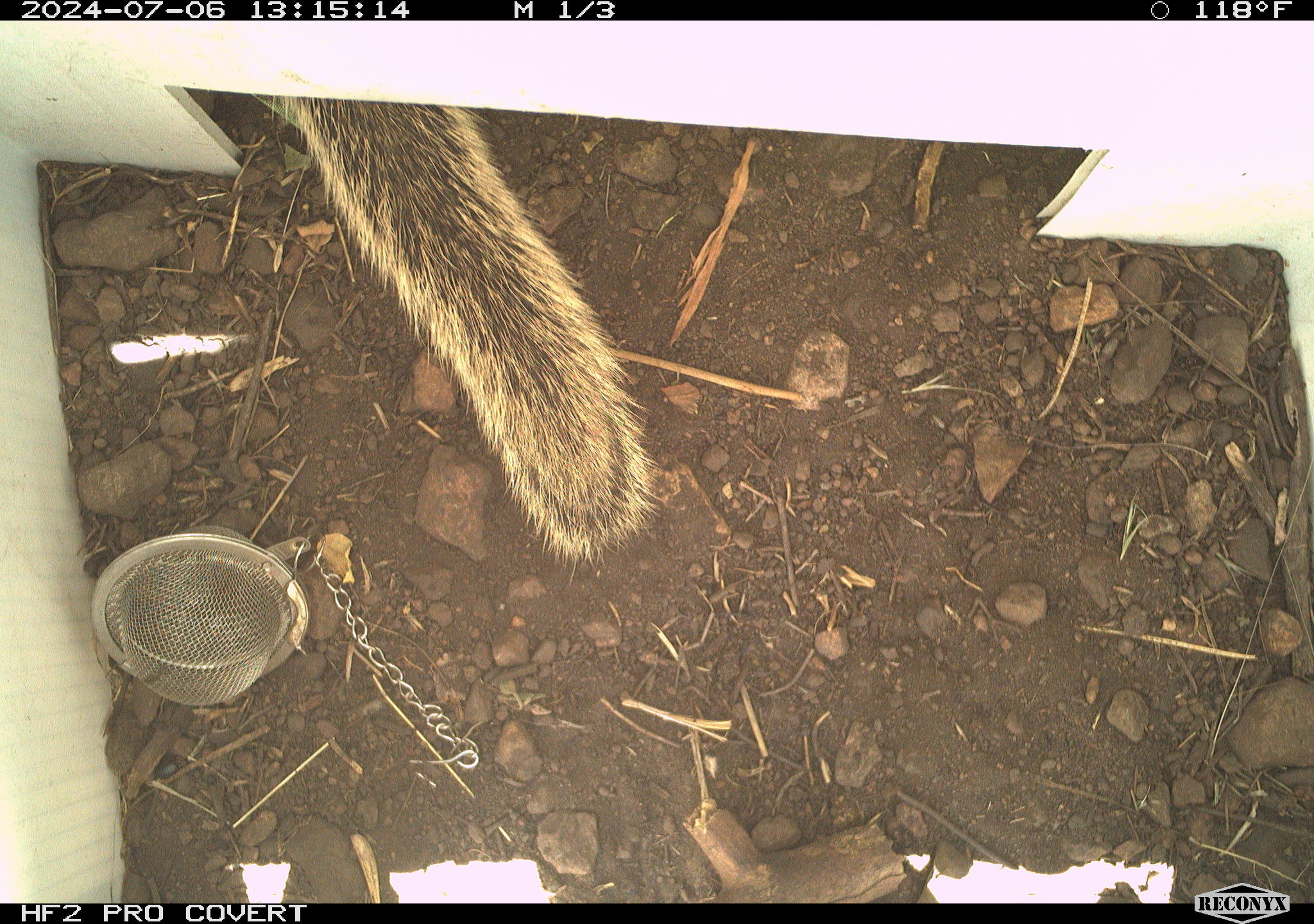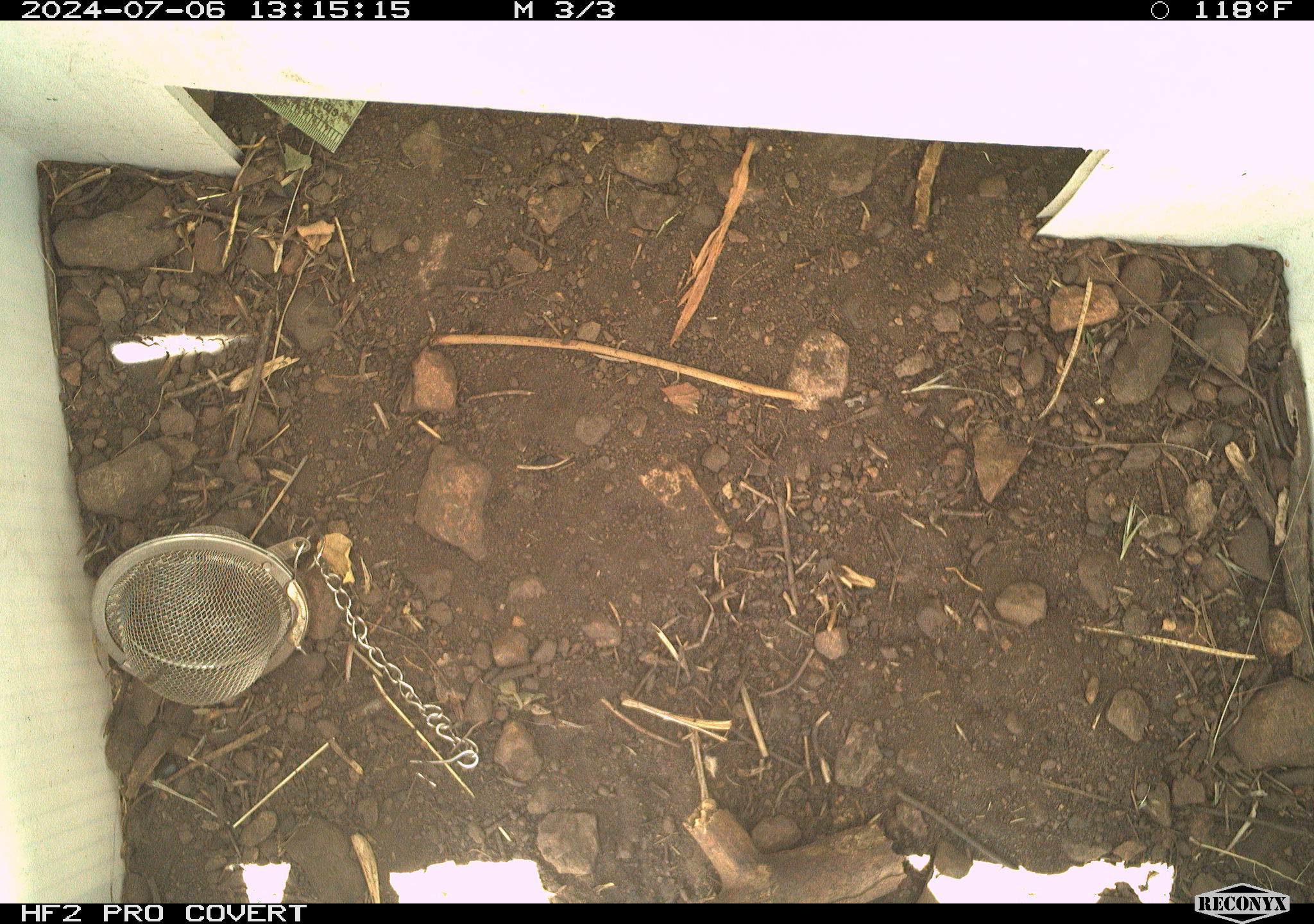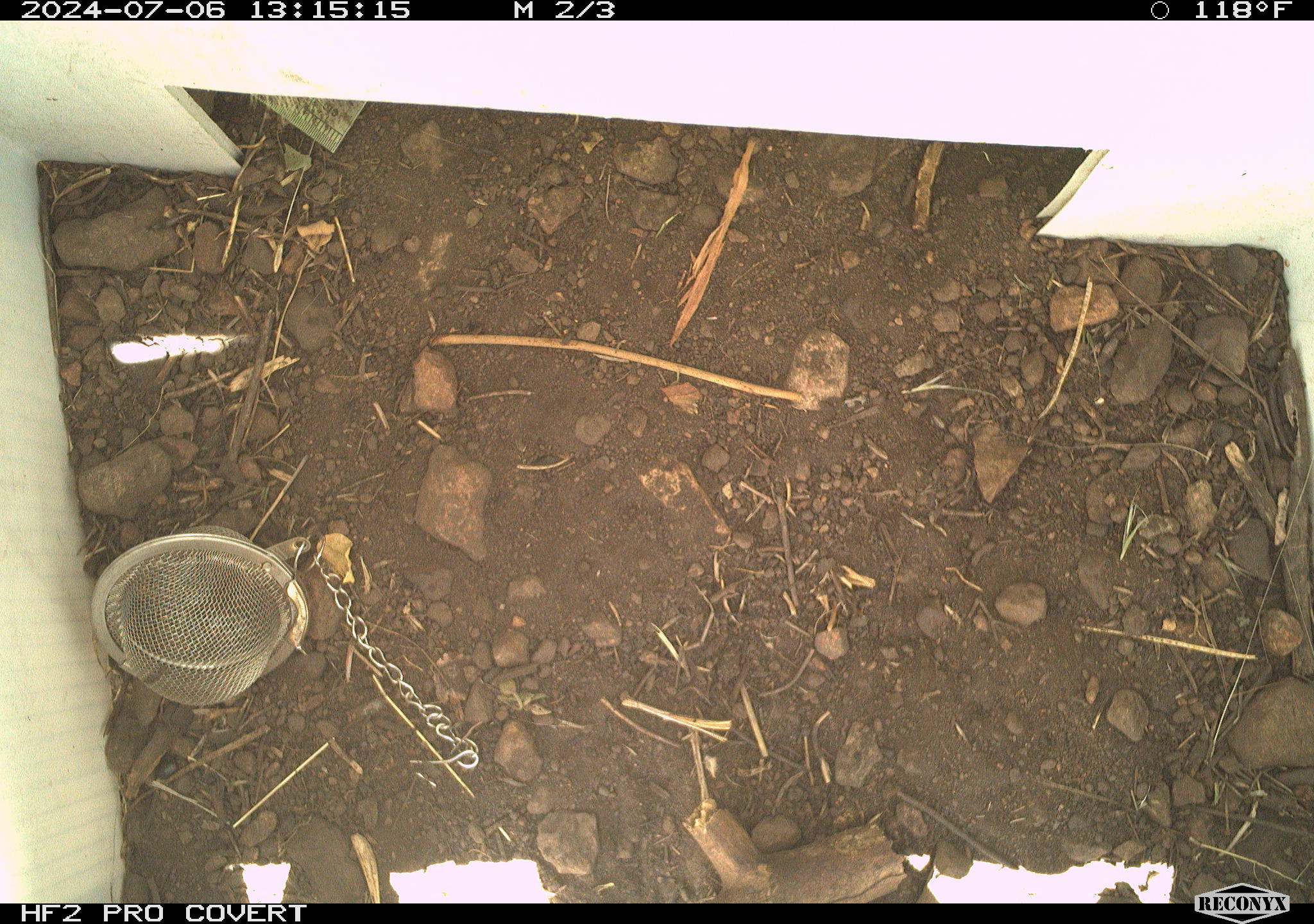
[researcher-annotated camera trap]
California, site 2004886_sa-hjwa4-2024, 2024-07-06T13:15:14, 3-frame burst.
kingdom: Animalia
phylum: Chordata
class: Mammalia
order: Rodentia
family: Sciuridae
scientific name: Sciuridae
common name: squirrels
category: sciuridae family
Sciuridae family (squirrels) (Sciuridae).